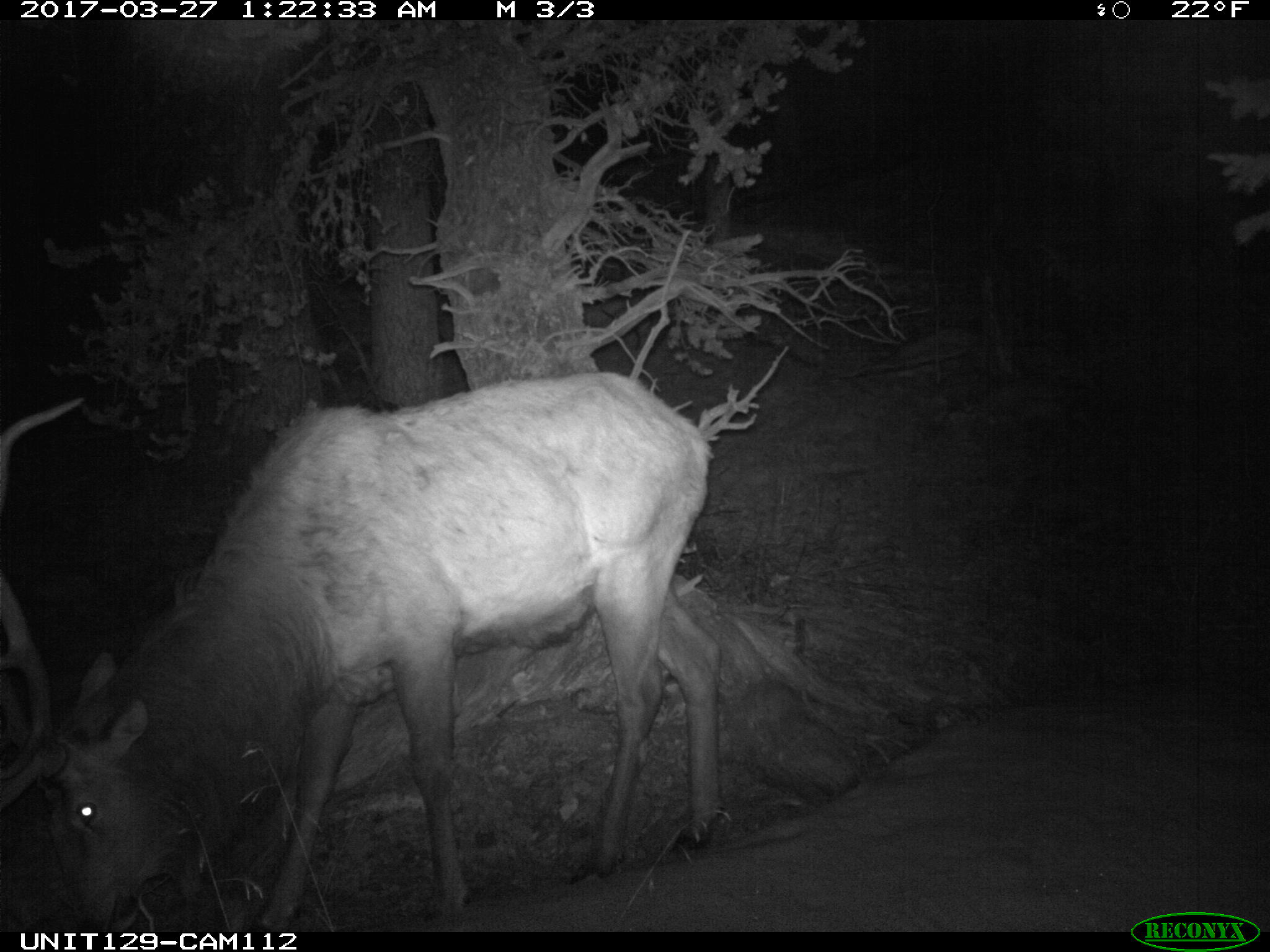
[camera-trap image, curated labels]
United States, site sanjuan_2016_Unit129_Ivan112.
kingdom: Animalia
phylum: Chordata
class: Mammalia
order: Artiodactyla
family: Cervidae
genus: Cervus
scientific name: Cervus elaphus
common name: red deer